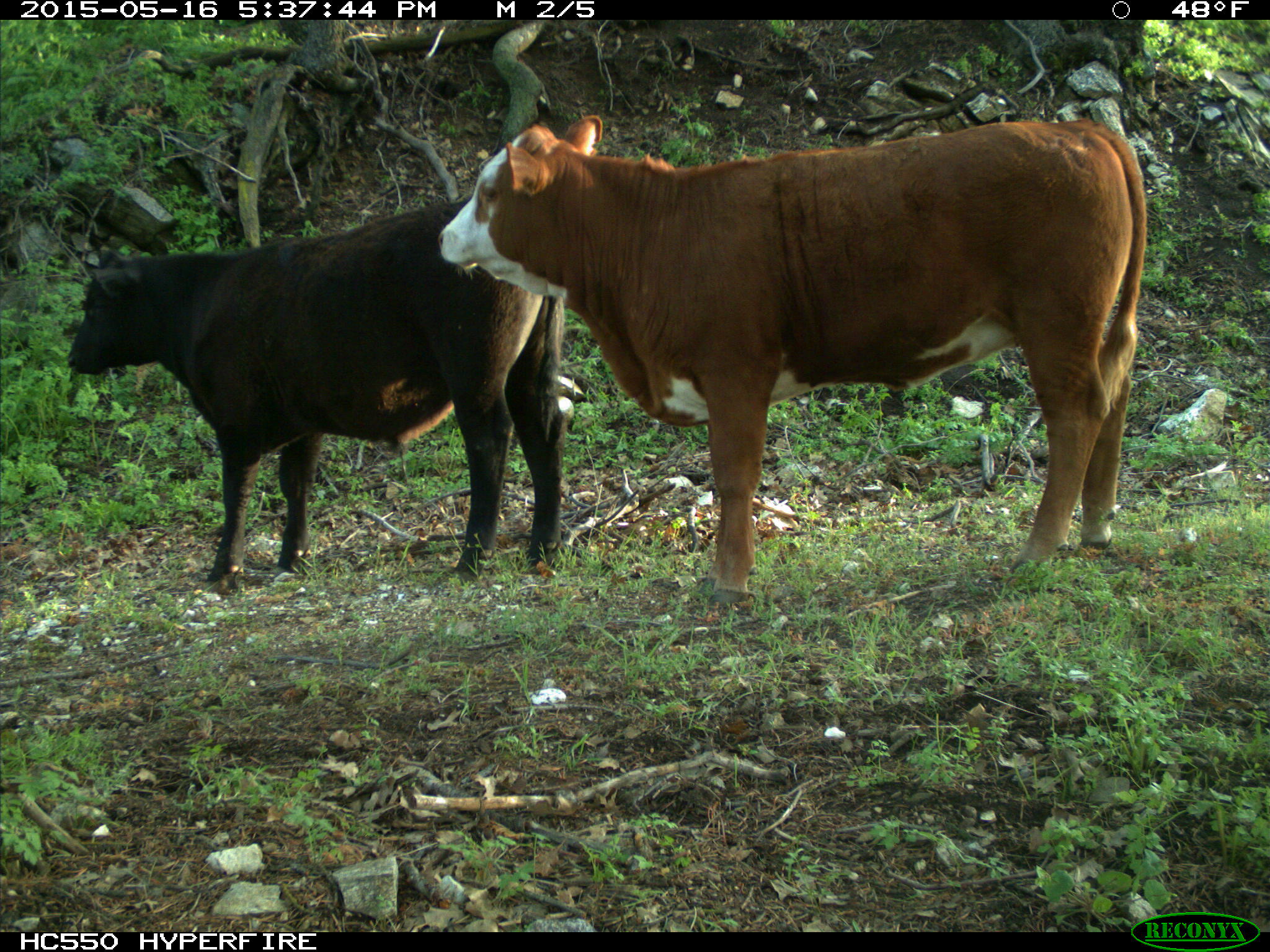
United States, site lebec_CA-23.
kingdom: Animalia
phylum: Chordata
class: Mammalia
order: Artiodactyla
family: Bovidae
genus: Bos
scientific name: Bos taurus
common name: domestic cow